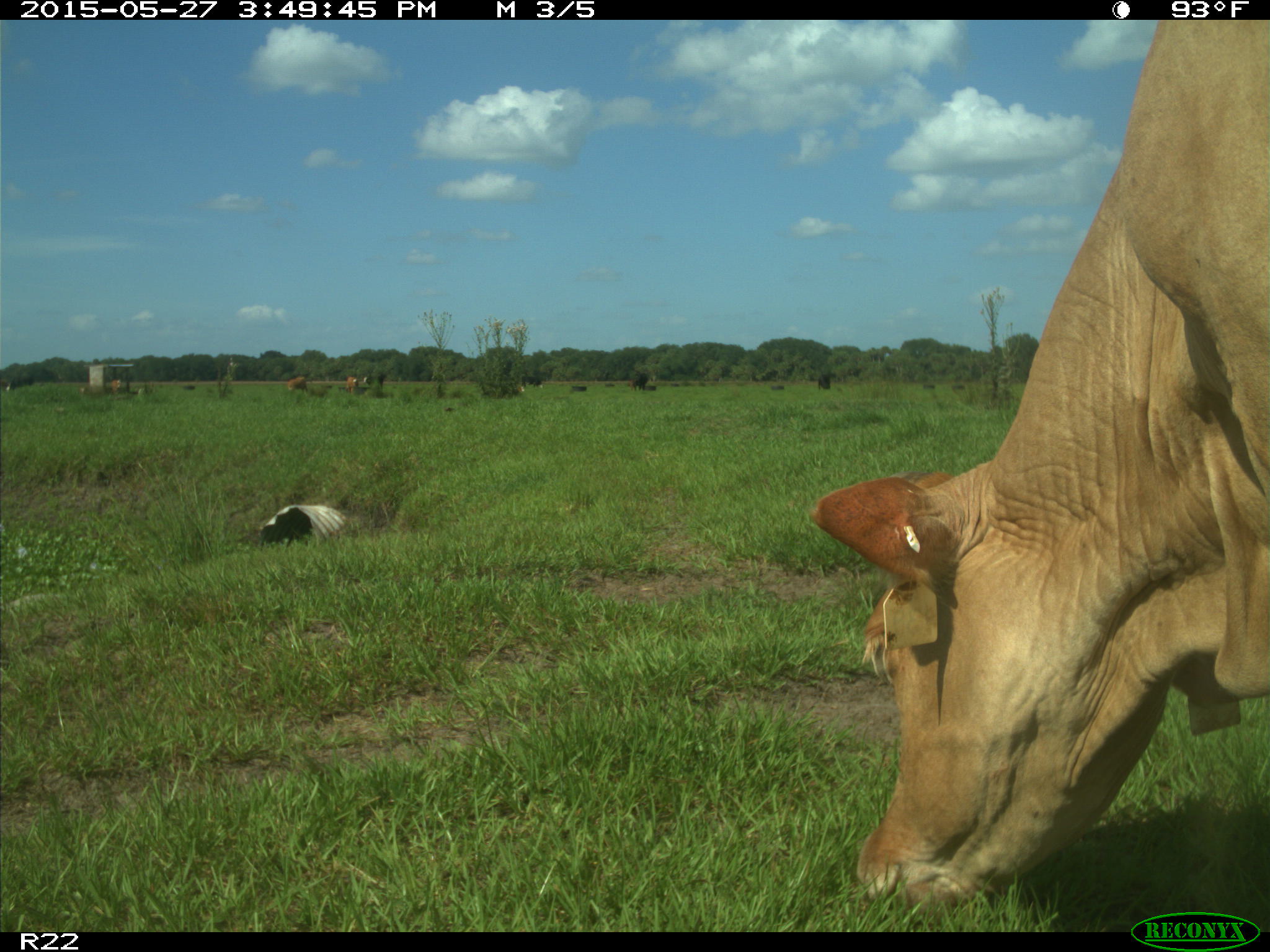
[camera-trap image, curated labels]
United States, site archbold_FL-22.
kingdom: Animalia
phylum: Chordata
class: Mammalia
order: Artiodactyla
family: Bovidae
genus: Bos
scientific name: Bos taurus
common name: domestic cow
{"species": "Bos taurus (domestic cow)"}